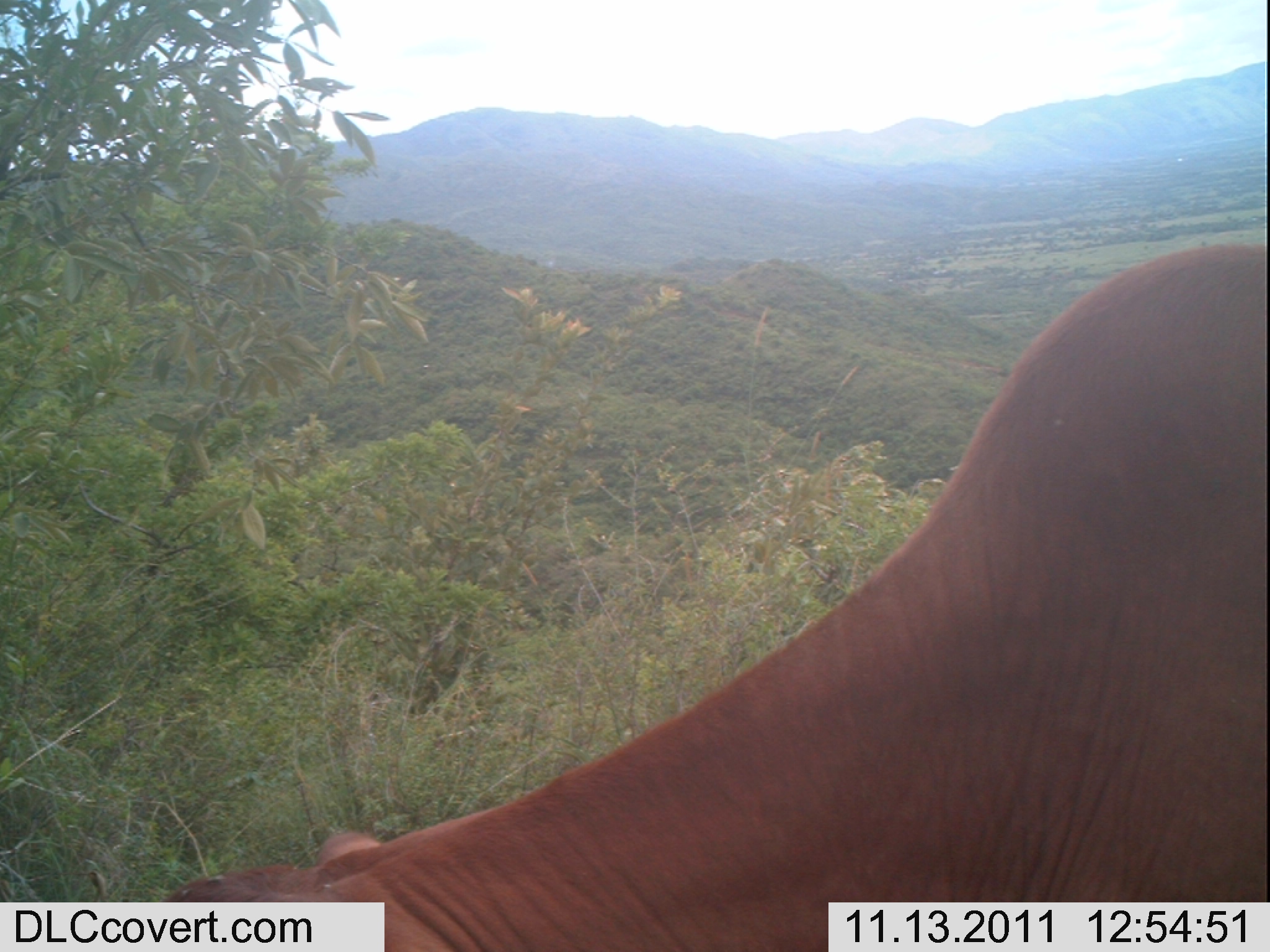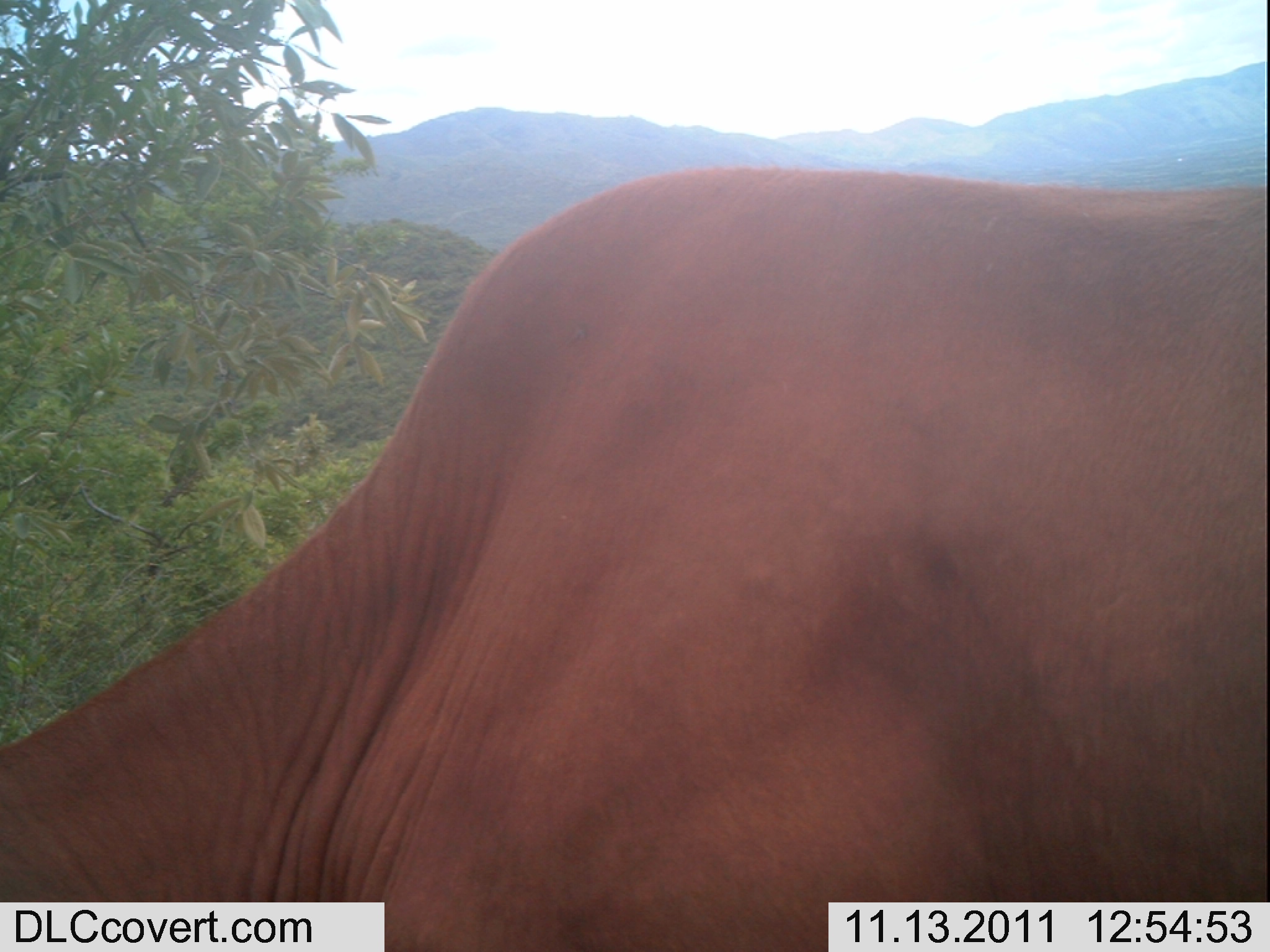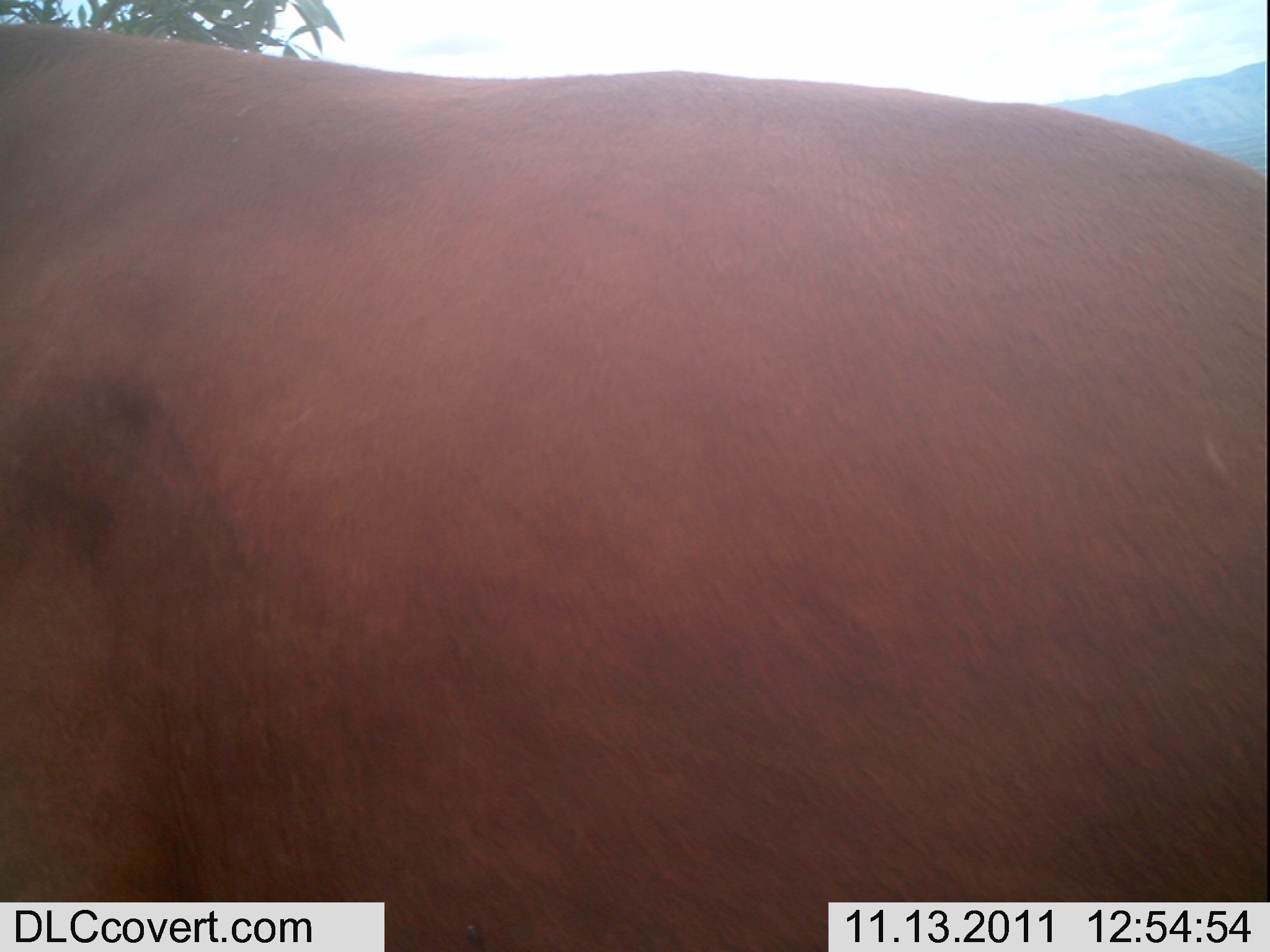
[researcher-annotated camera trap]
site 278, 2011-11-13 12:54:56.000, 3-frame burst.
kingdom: Animalia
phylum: Chordata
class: Mammalia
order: Artiodactyla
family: Bovidae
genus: Bos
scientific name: Bos taurus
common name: domestic cattle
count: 1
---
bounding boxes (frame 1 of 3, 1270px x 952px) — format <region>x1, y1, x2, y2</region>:
bos taurus: <region>160, 239, 1266, 951</region>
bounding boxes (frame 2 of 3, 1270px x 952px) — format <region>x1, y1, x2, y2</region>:
bos taurus: <region>1, 166, 1266, 951</region>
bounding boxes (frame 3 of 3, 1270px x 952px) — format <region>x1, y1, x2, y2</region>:
bos taurus: <region>0, 21, 1265, 952</region>